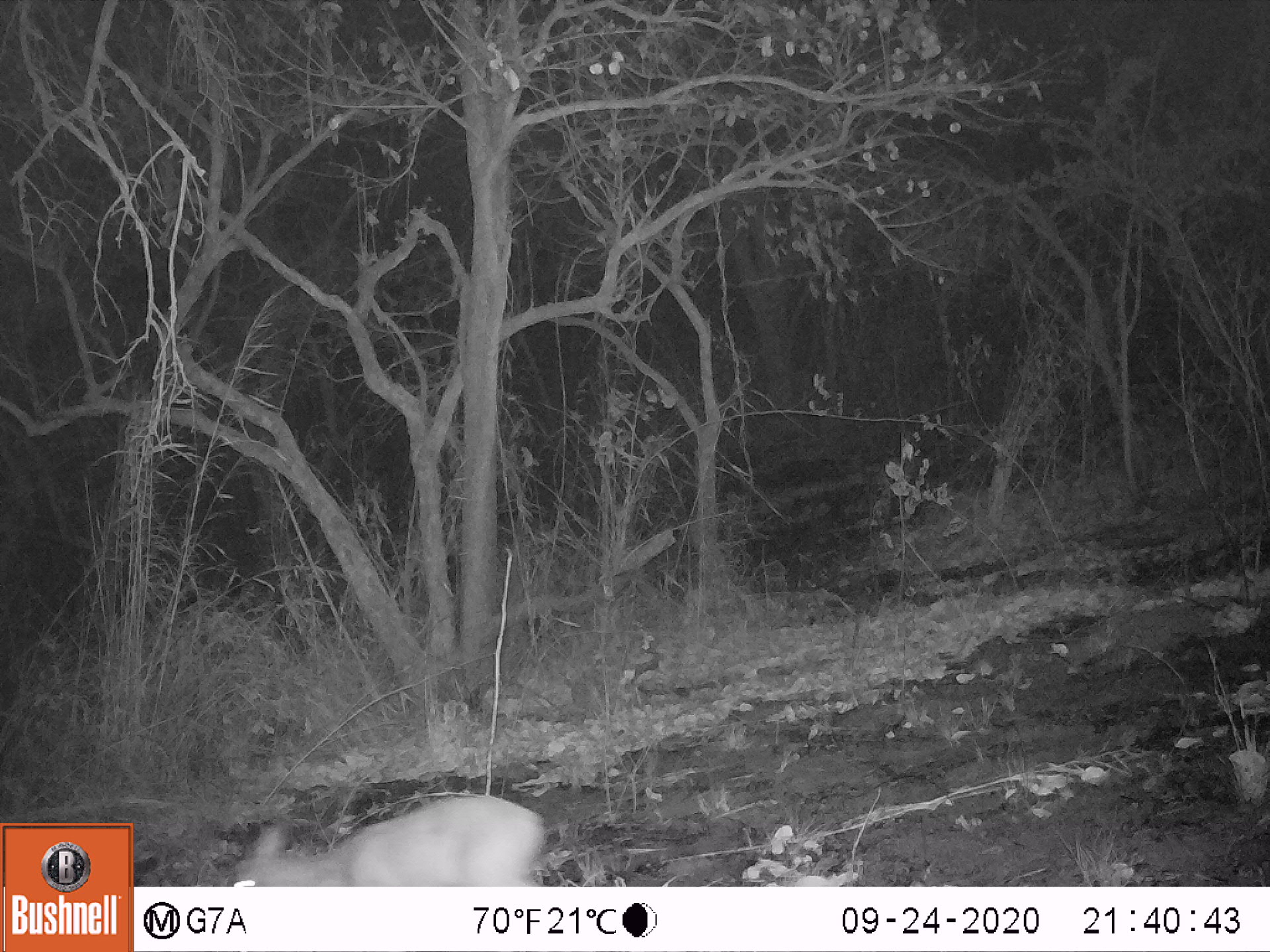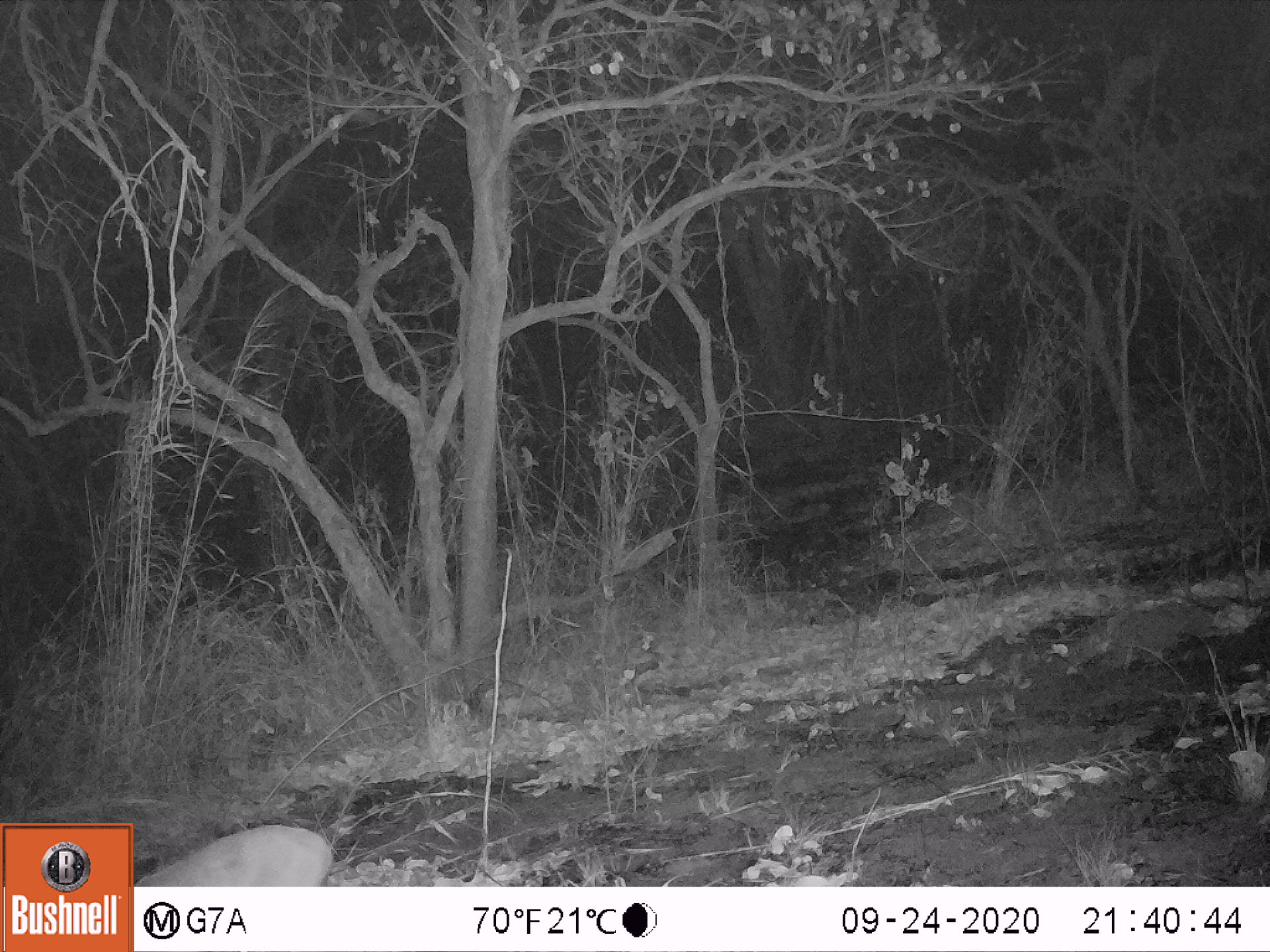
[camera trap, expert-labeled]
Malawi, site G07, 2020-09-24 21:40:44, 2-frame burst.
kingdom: Animalia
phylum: Chordata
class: Mammalia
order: Artiodactyla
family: Bovidae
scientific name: Antilopinae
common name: small antelope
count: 1